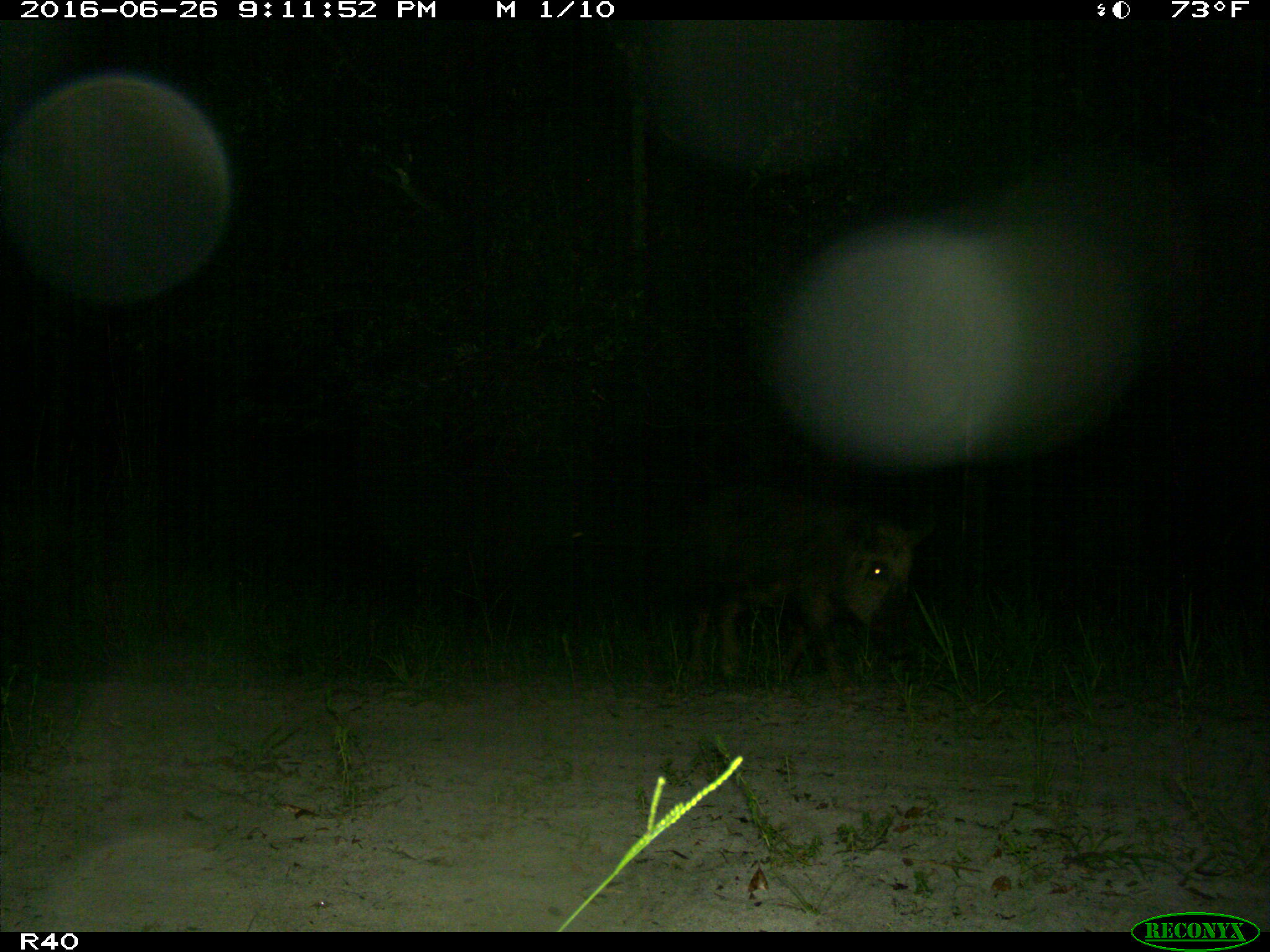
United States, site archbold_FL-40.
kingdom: Animalia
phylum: Chordata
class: Mammalia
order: Artiodactyla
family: Suidae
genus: Sus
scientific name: Sus scrofa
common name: wild boar